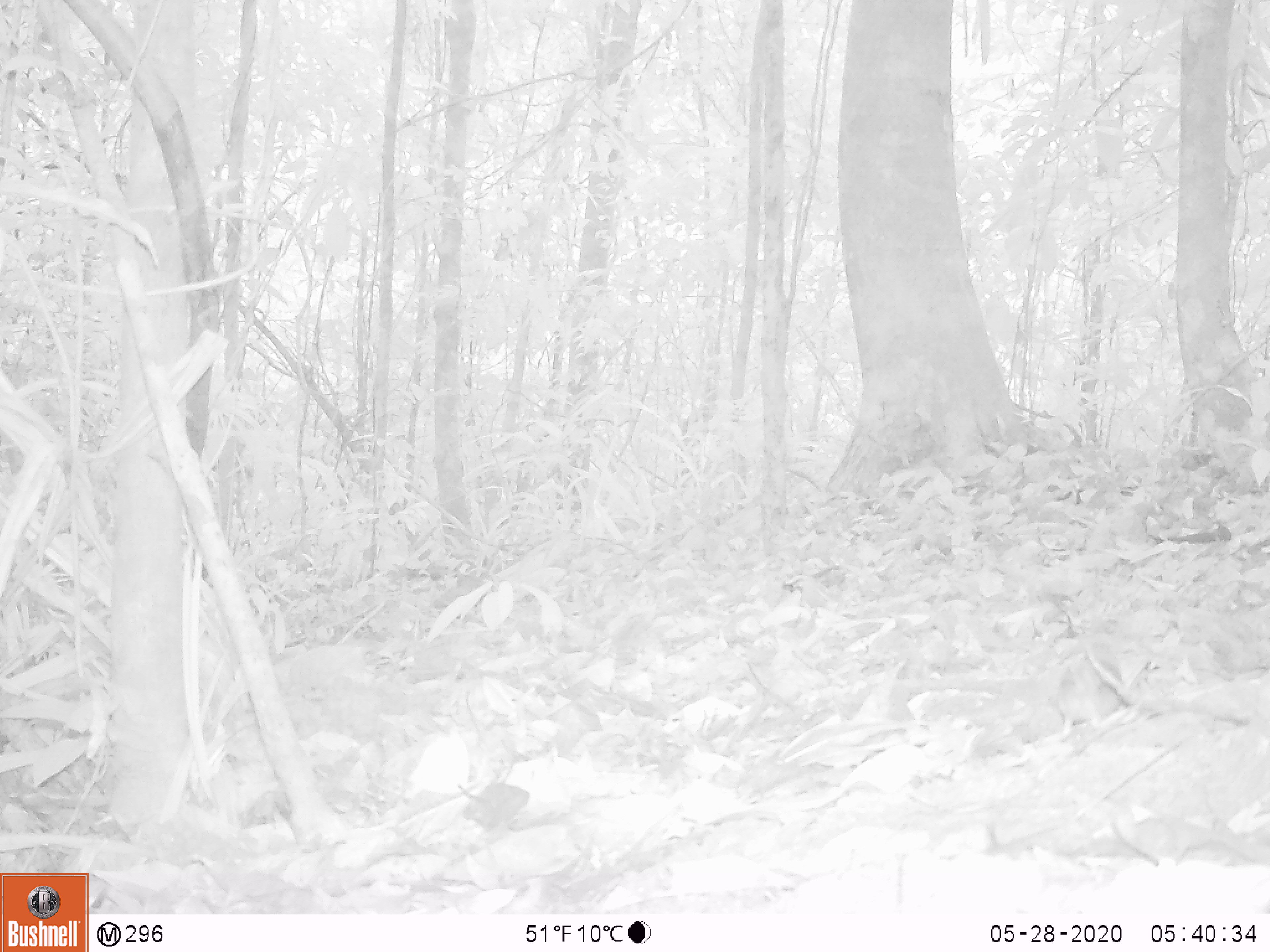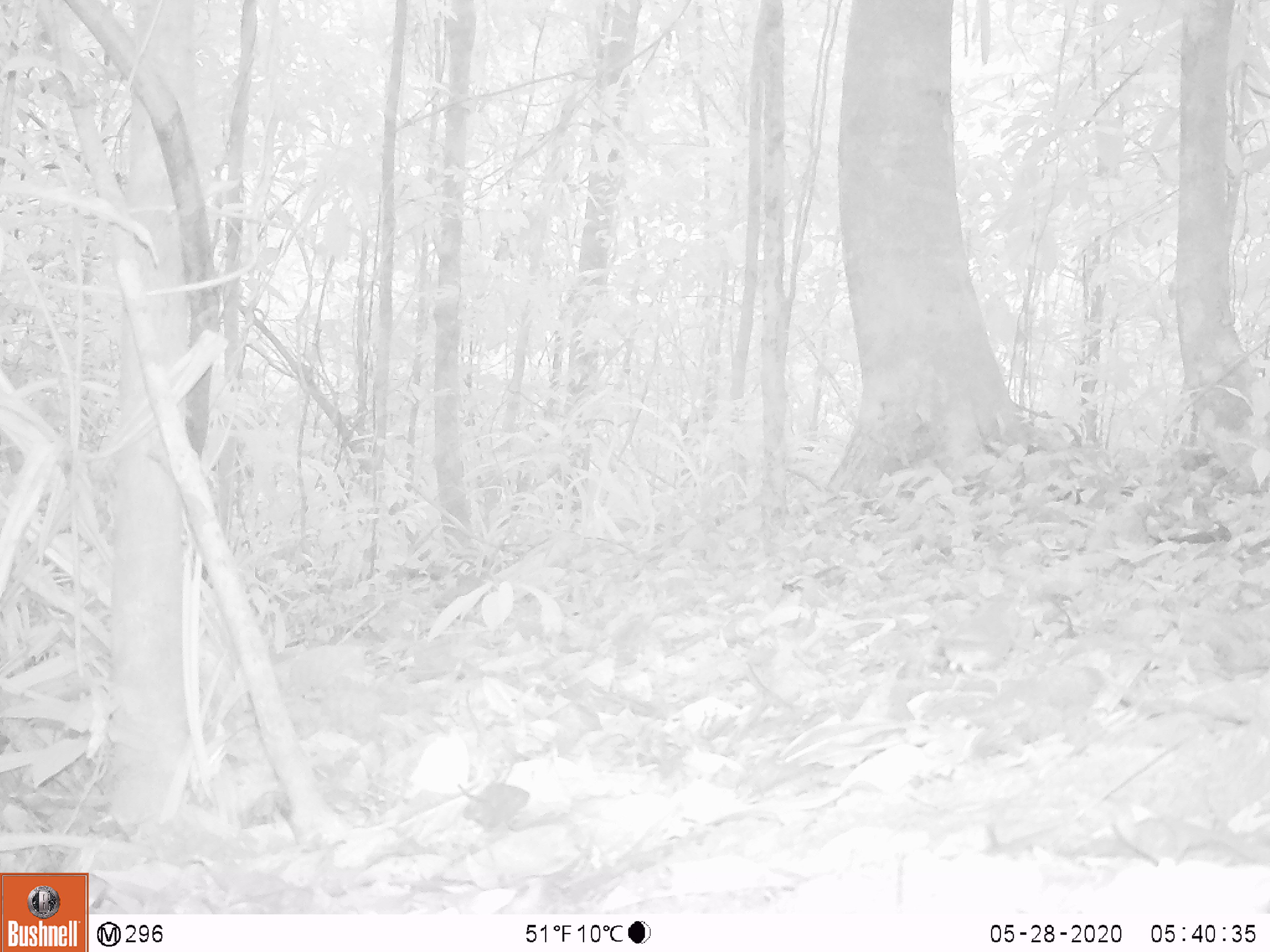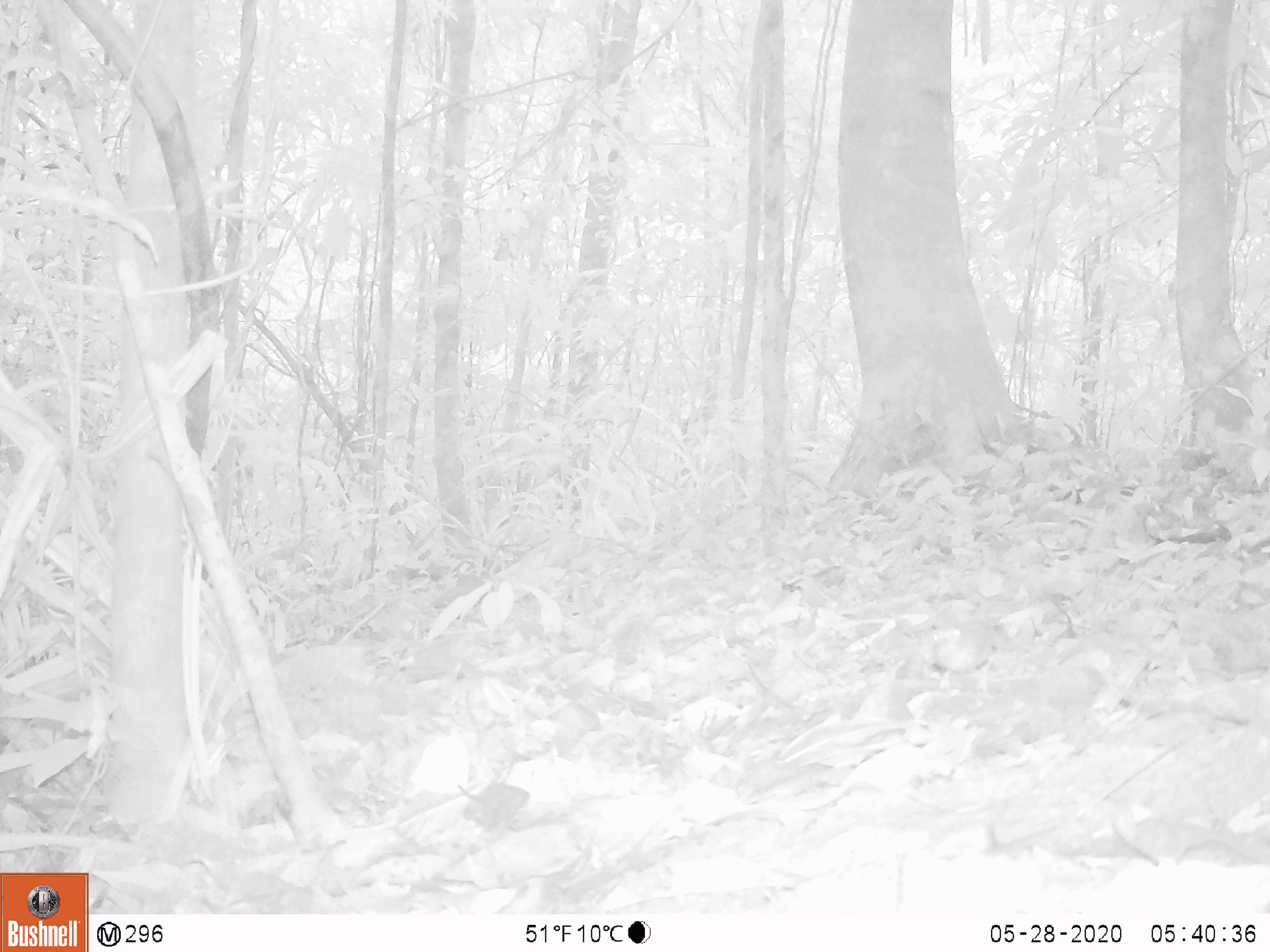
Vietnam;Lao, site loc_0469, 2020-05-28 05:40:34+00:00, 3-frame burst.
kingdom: Animalia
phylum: Chordata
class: Aves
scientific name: Aves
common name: bird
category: unidentified bird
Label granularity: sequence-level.